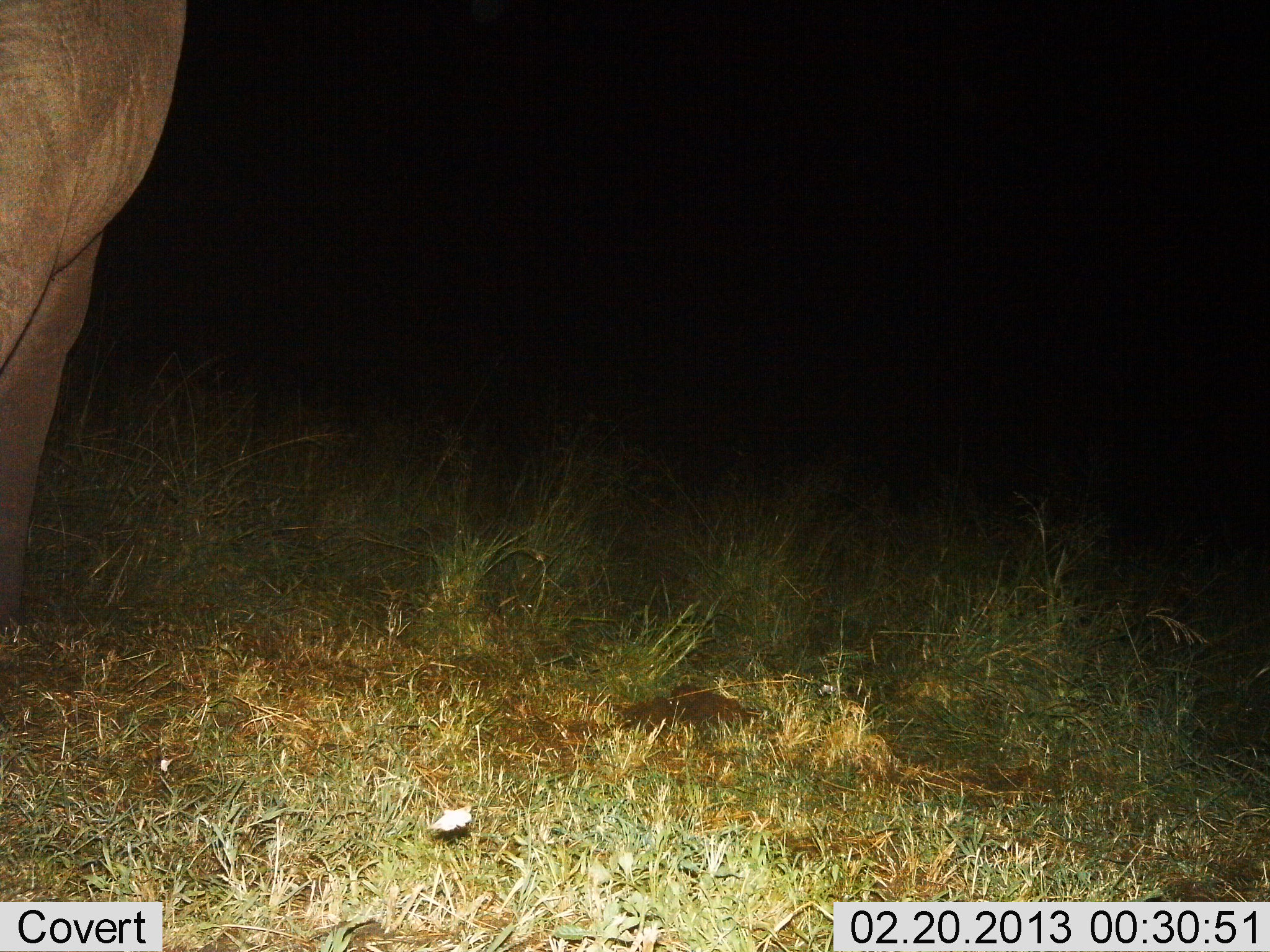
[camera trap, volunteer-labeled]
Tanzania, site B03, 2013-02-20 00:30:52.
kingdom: Animalia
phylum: Chordata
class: Mammalia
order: Proboscidea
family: Elephantidae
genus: Loxodonta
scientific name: Loxodonta africana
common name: african bush elephant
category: elephant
Elephant (african bush elephant) (Loxodonta africana), count 1. Behavior (volunteer vote fractions): standing 95%, resting 5%, moving 0%, interacting 0%. Young present (vote fraction): 0%. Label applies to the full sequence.